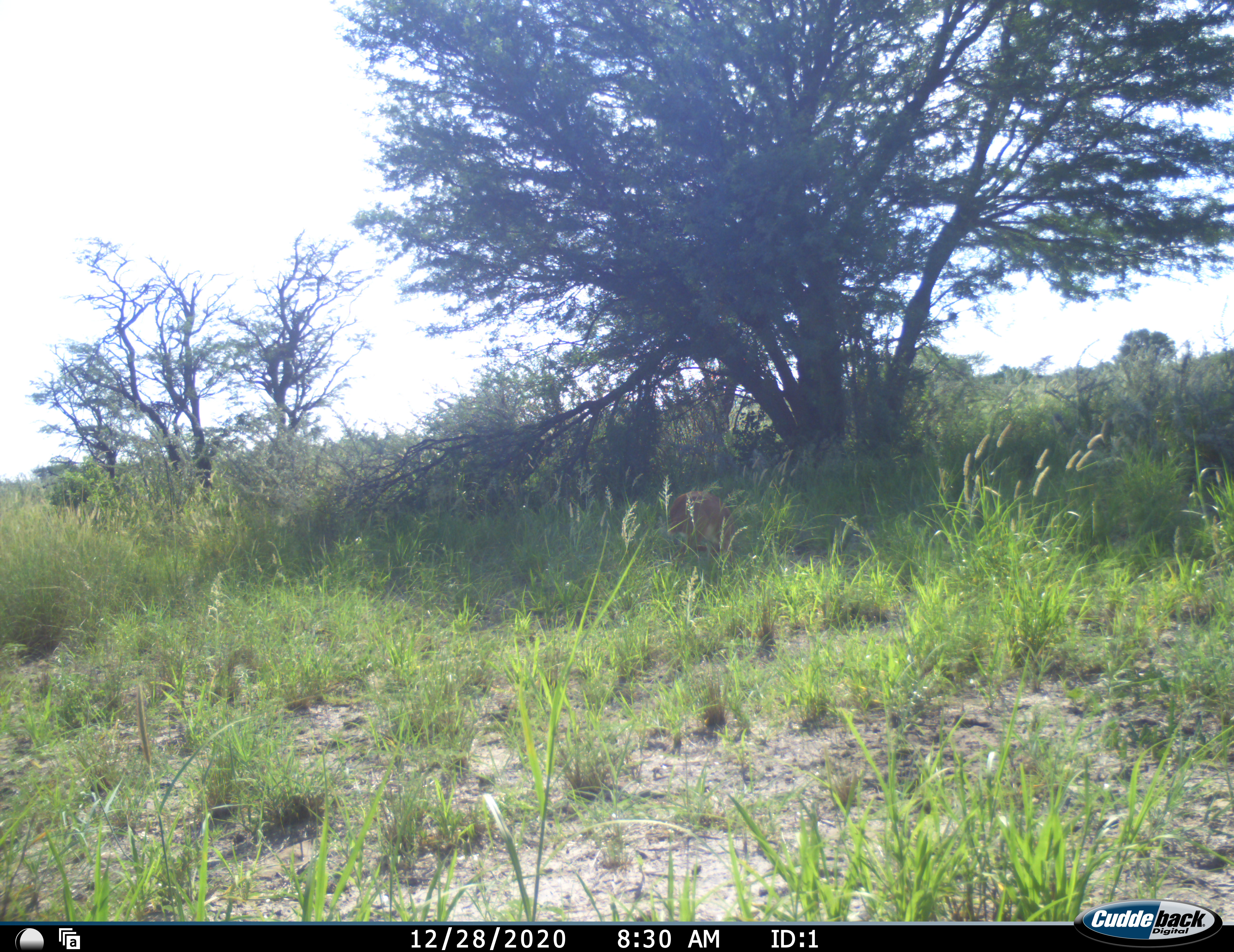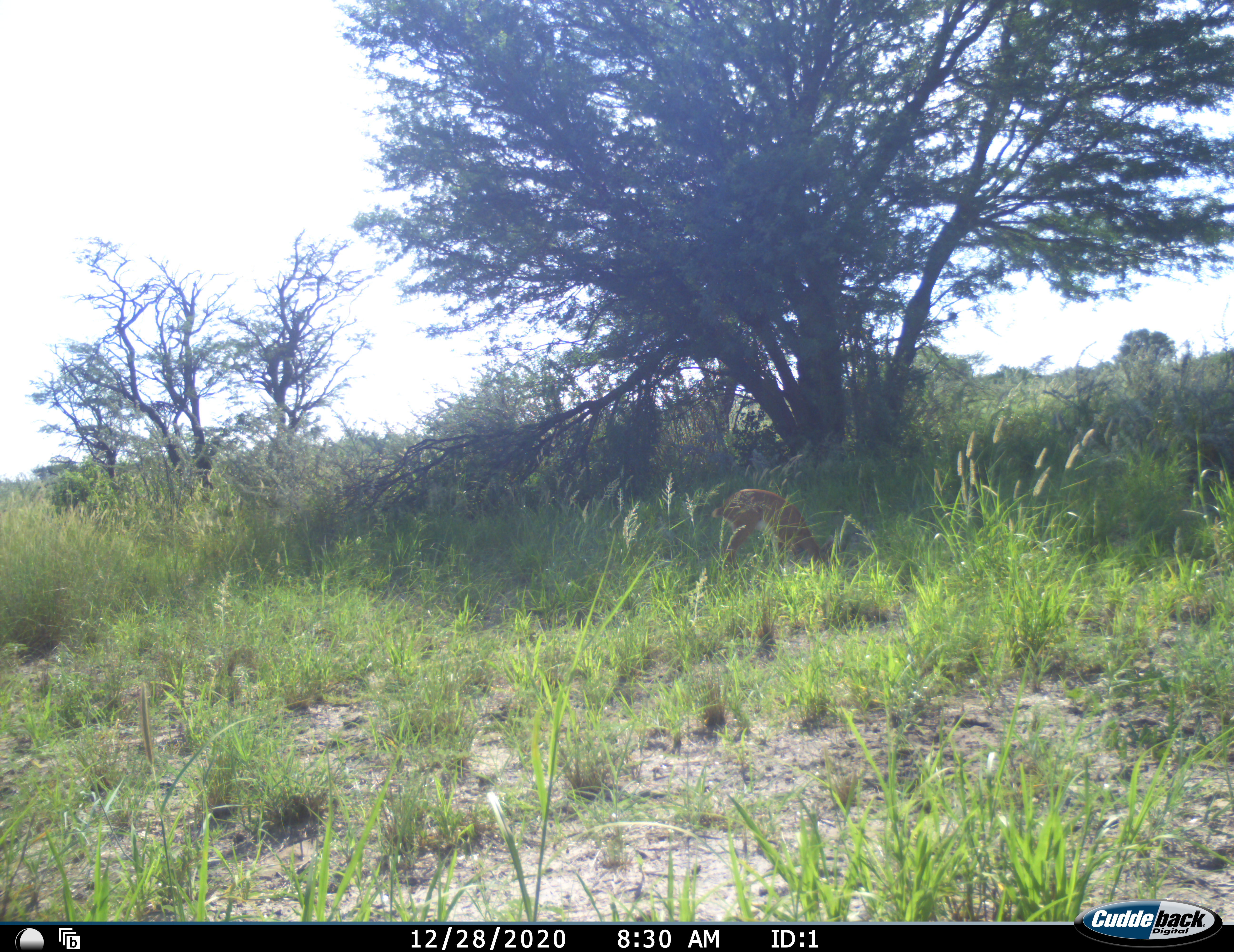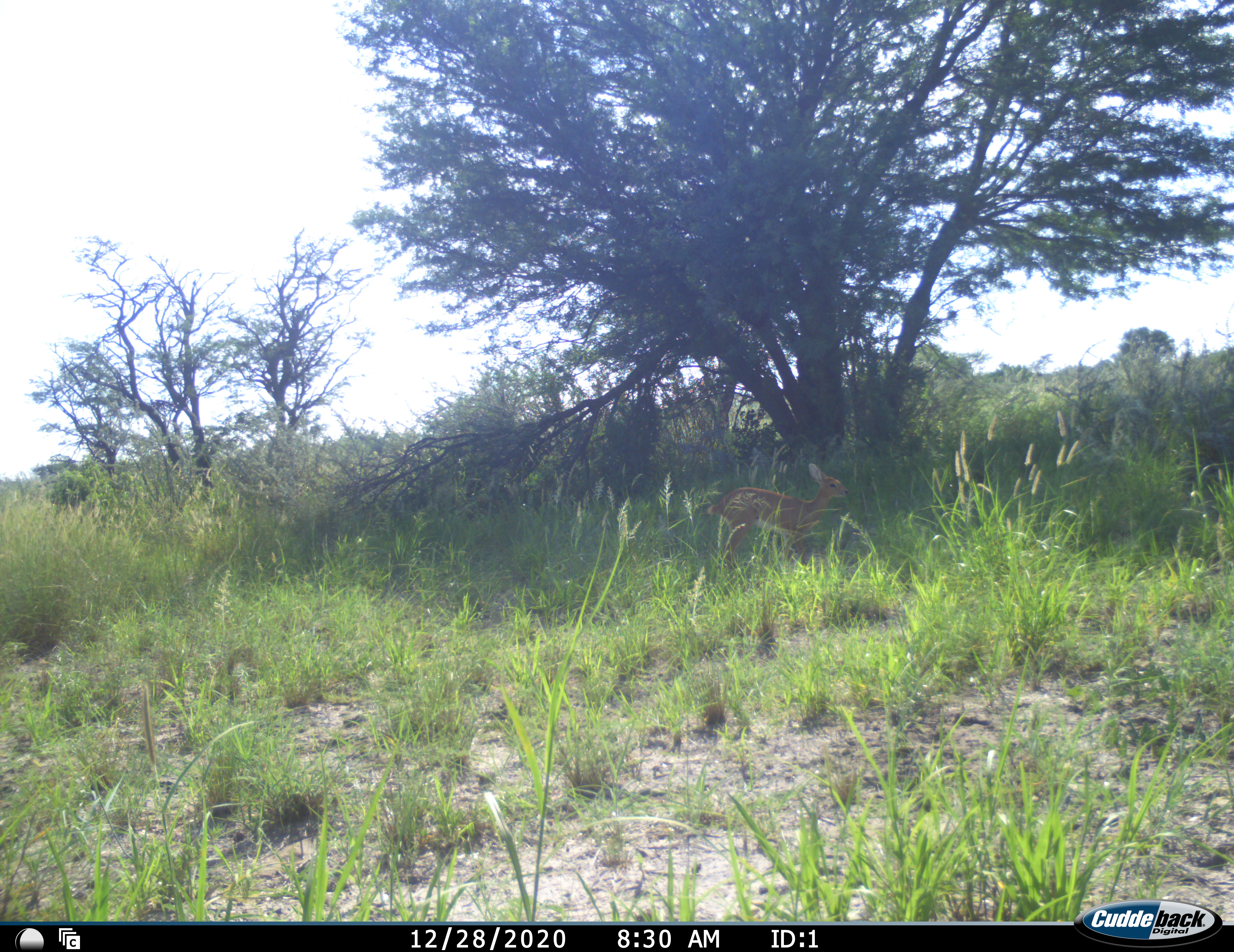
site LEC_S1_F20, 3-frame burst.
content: unidentified animal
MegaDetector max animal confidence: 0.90